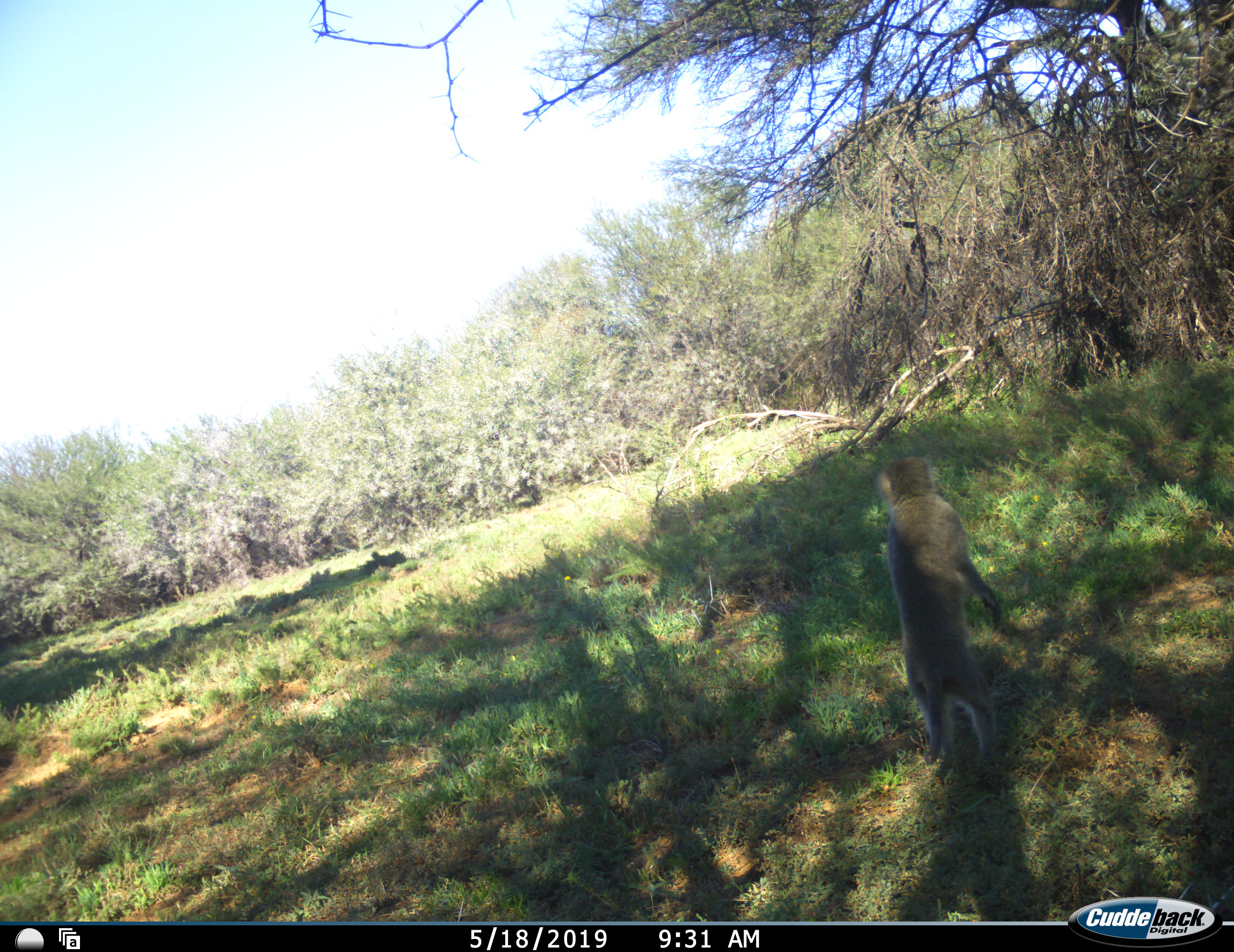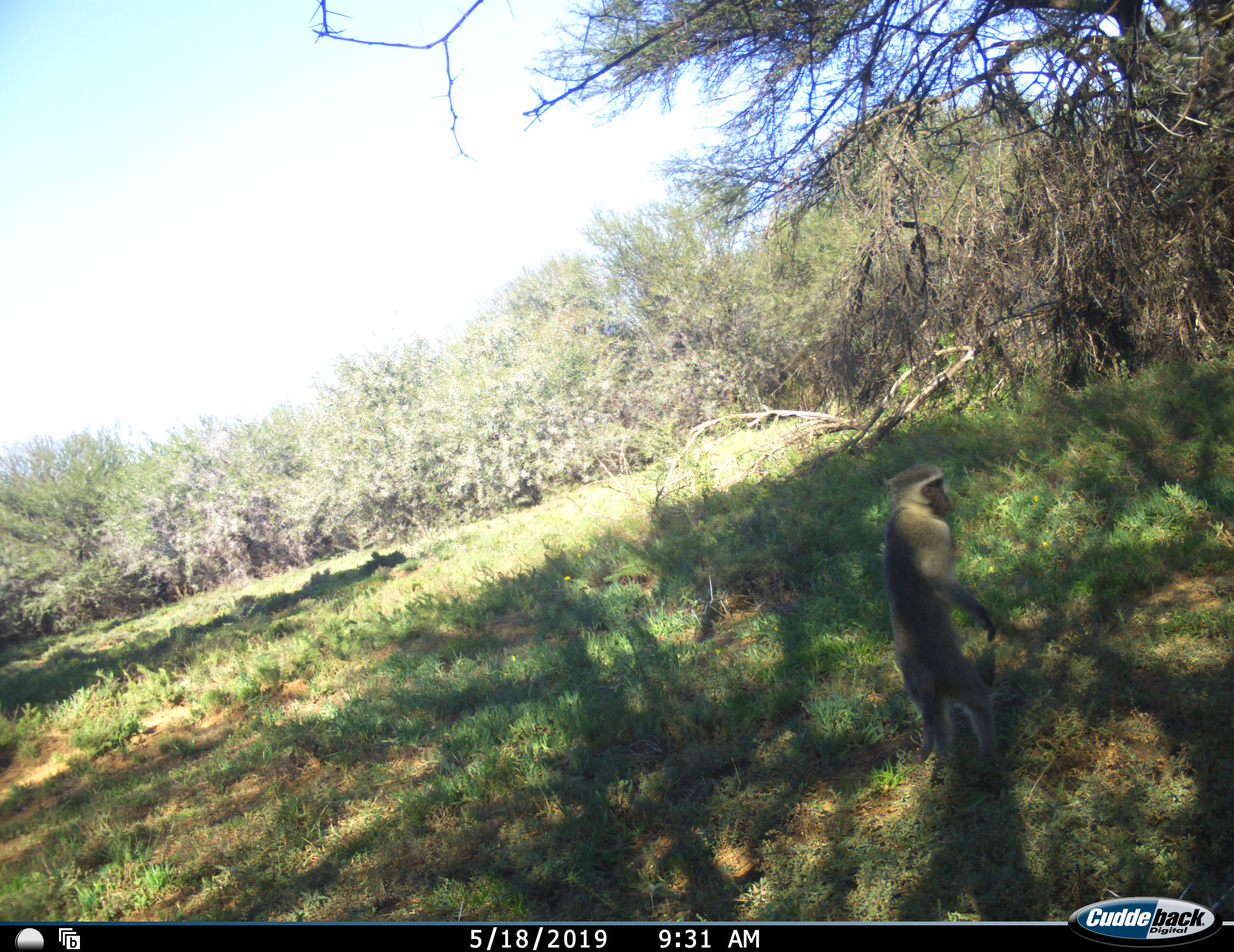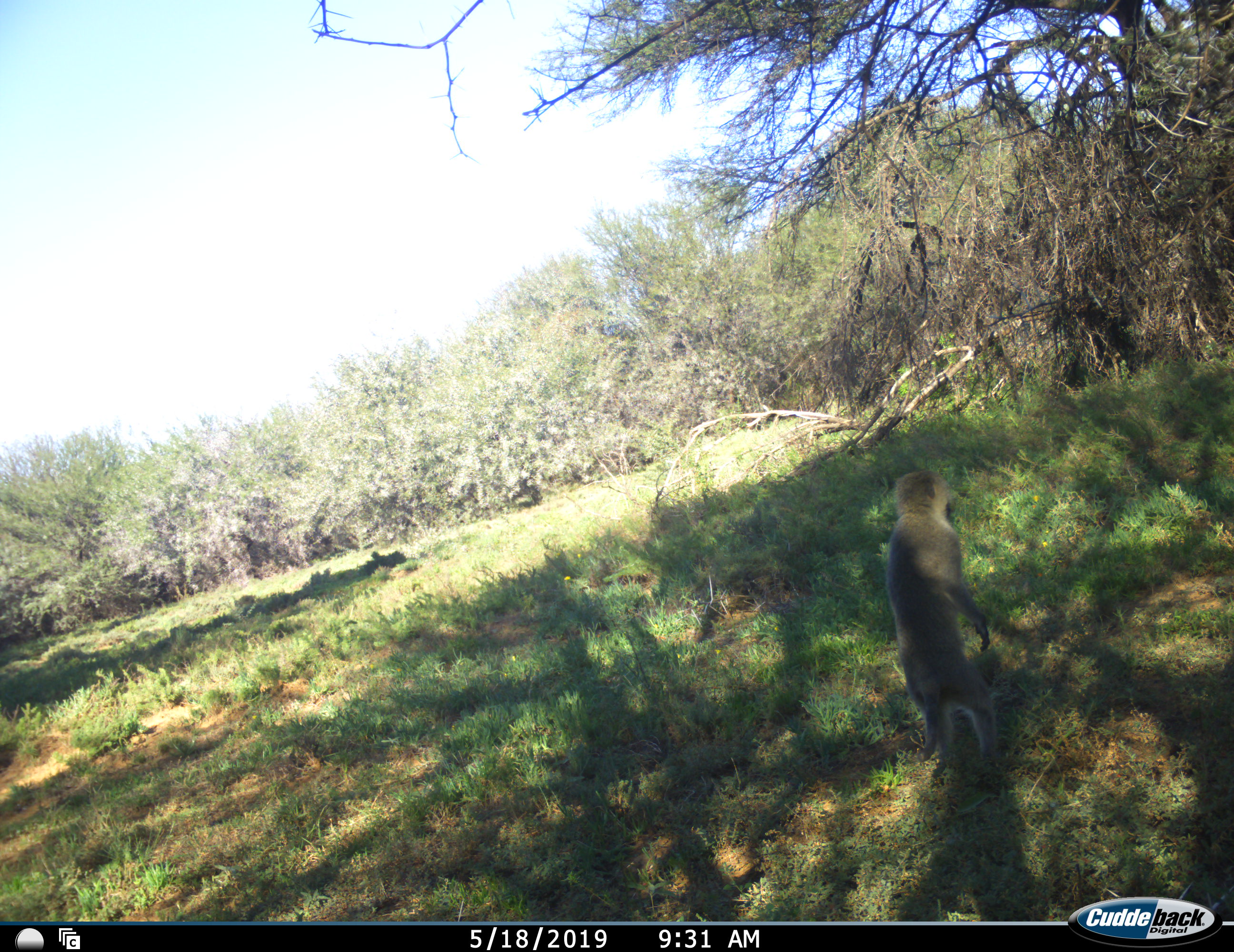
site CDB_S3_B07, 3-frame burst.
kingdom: Animalia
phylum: Chordata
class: Mammalia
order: Primates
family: Cercopithecidae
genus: Chlorocebus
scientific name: Chlorocebus pygerythrus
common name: vervet monkey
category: monkeyvervet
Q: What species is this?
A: Monkeyvervet (vervet monkey) (Chlorocebus pygerythrus).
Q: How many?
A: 1.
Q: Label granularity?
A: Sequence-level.